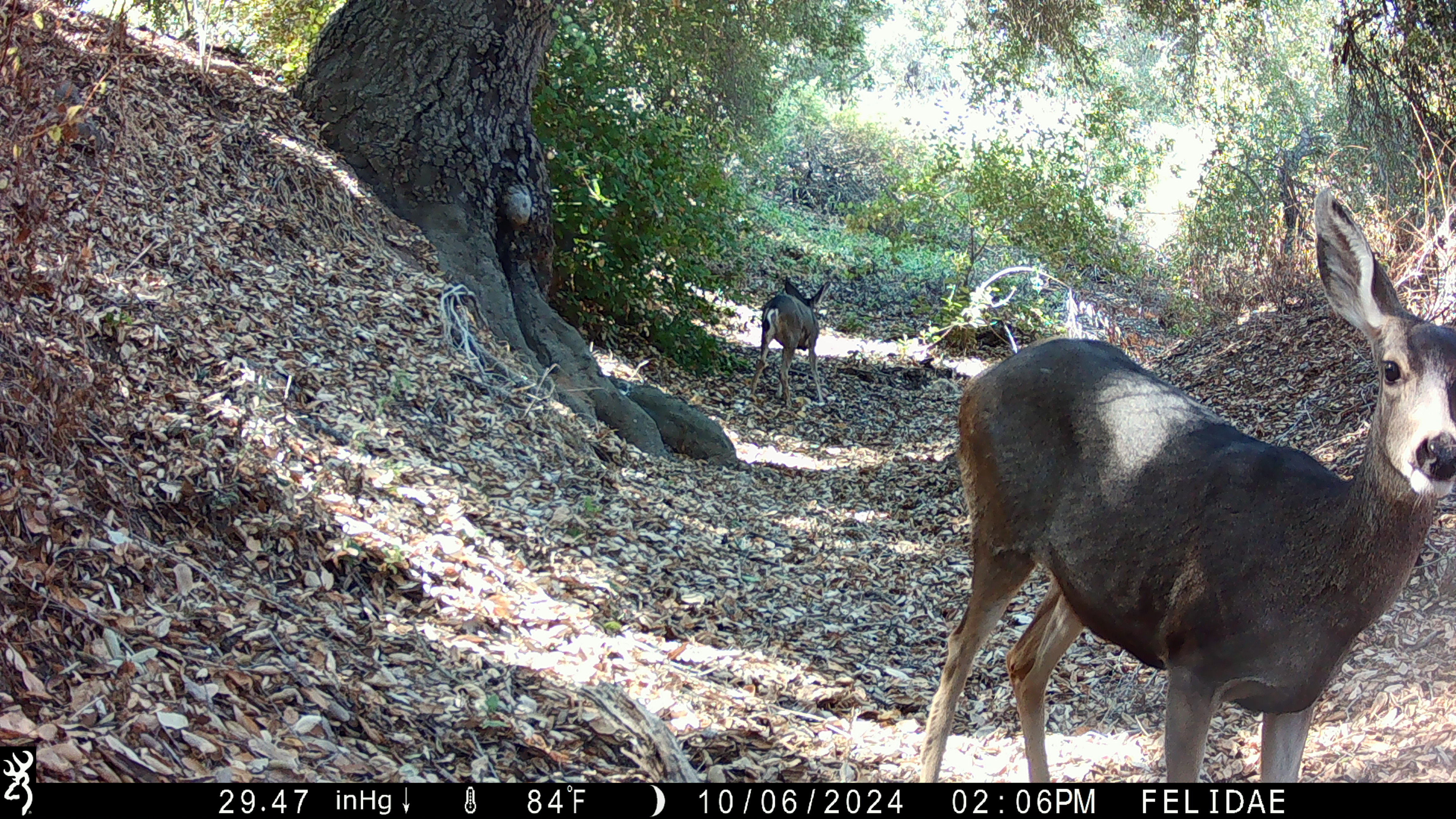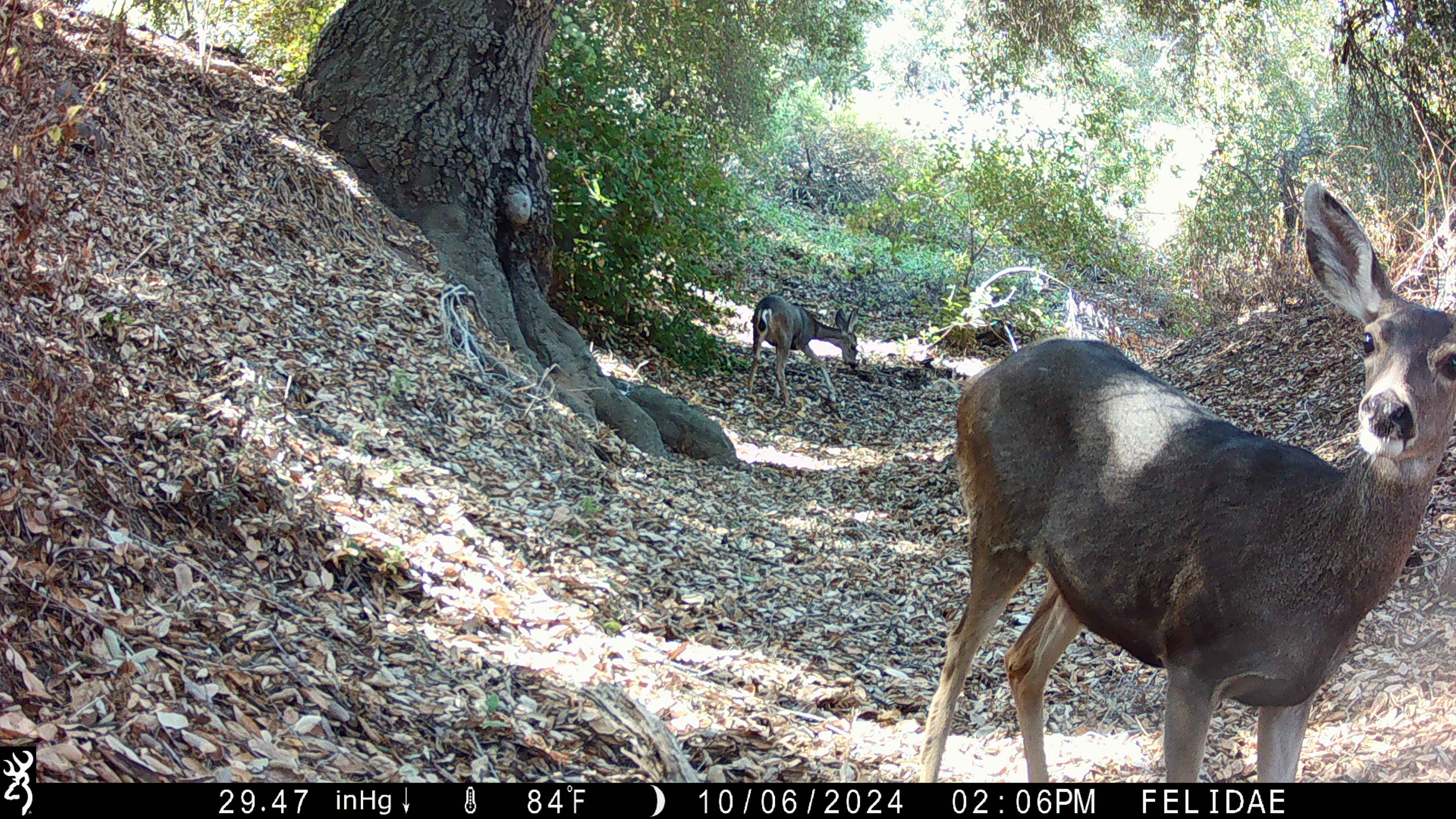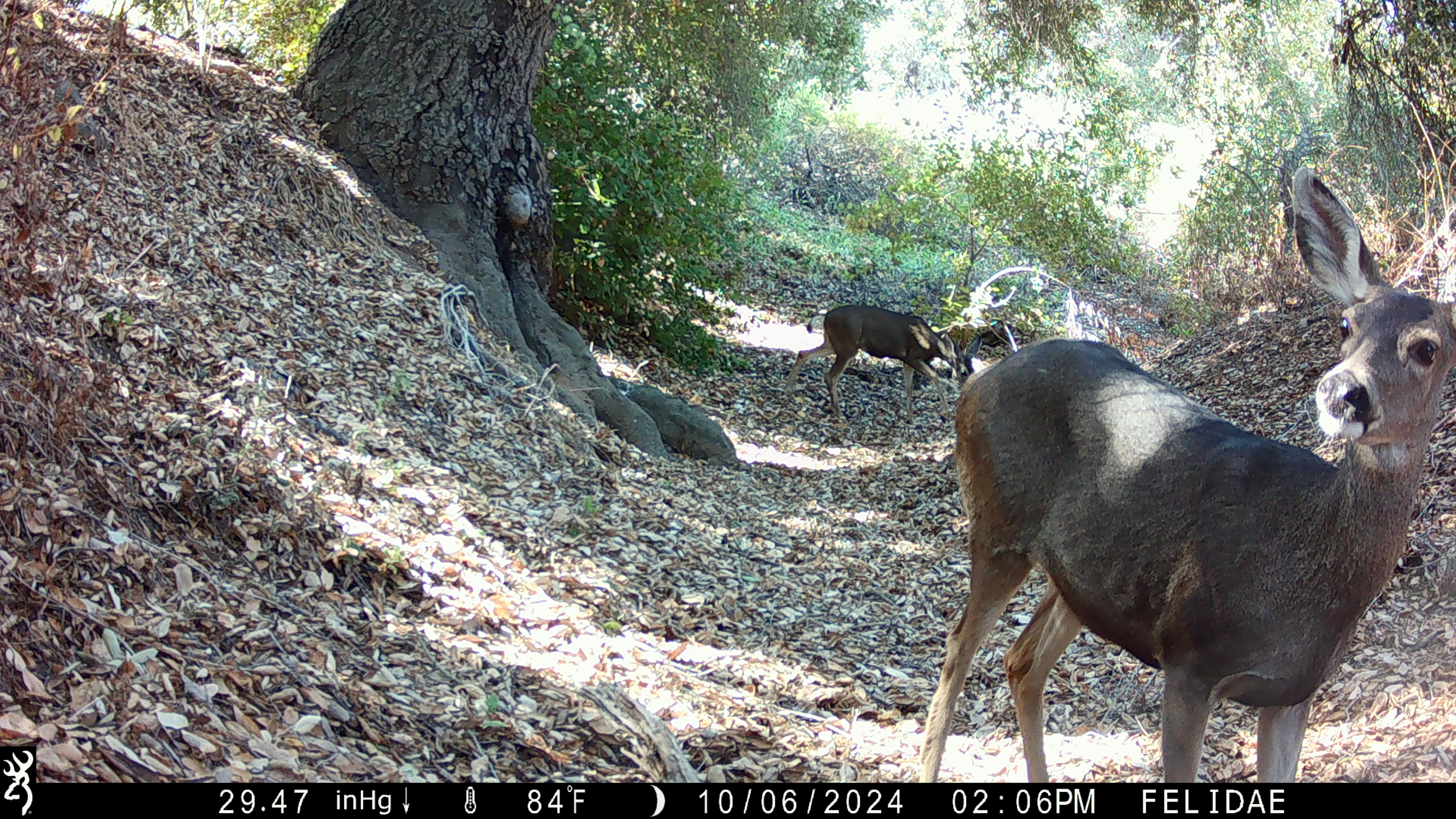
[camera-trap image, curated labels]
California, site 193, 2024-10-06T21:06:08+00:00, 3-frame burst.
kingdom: Animalia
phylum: Chordata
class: Mammalia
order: Artiodactyla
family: Cervidae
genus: Odocoileus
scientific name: Odocoileus hemionus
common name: mule deer